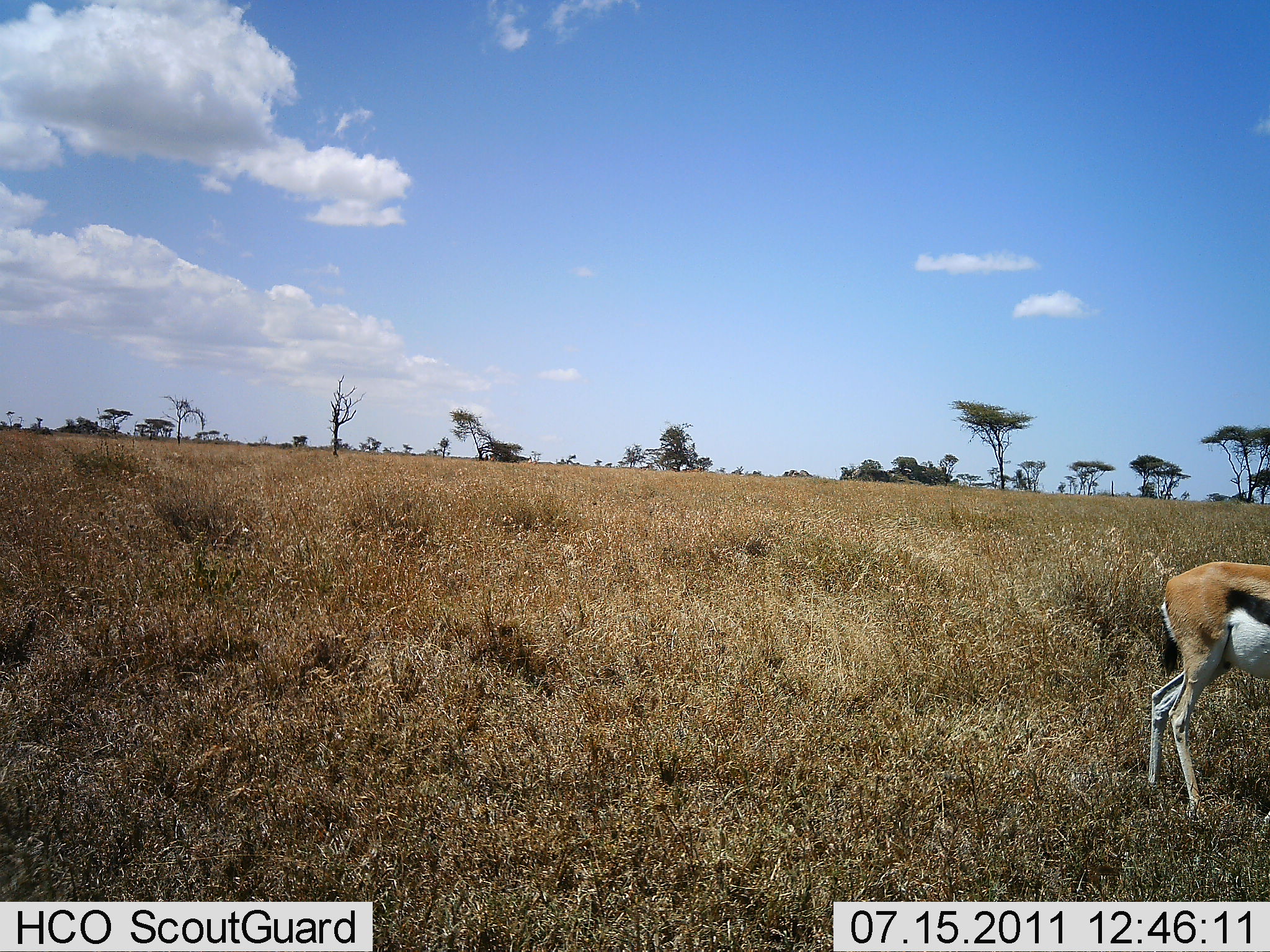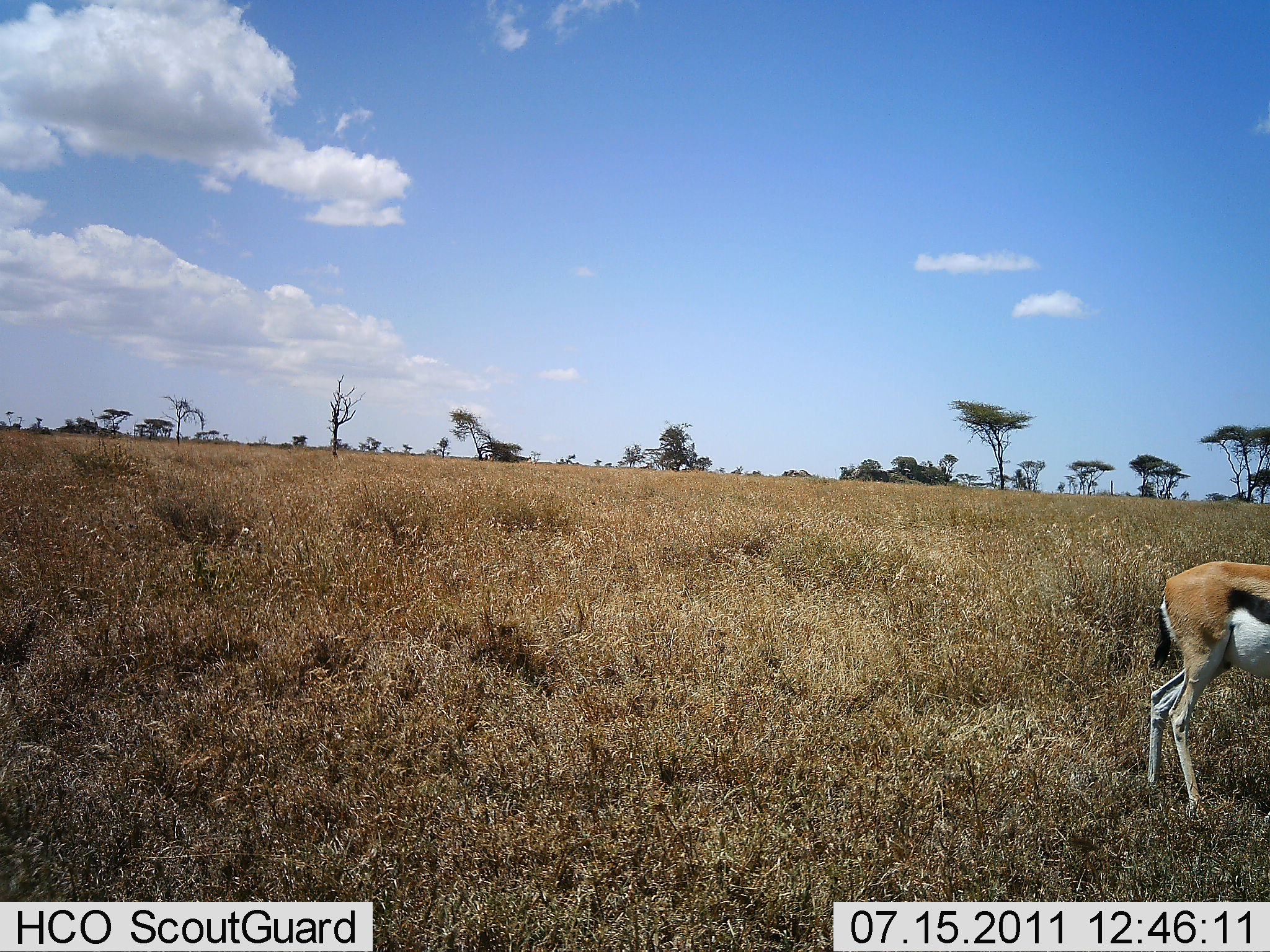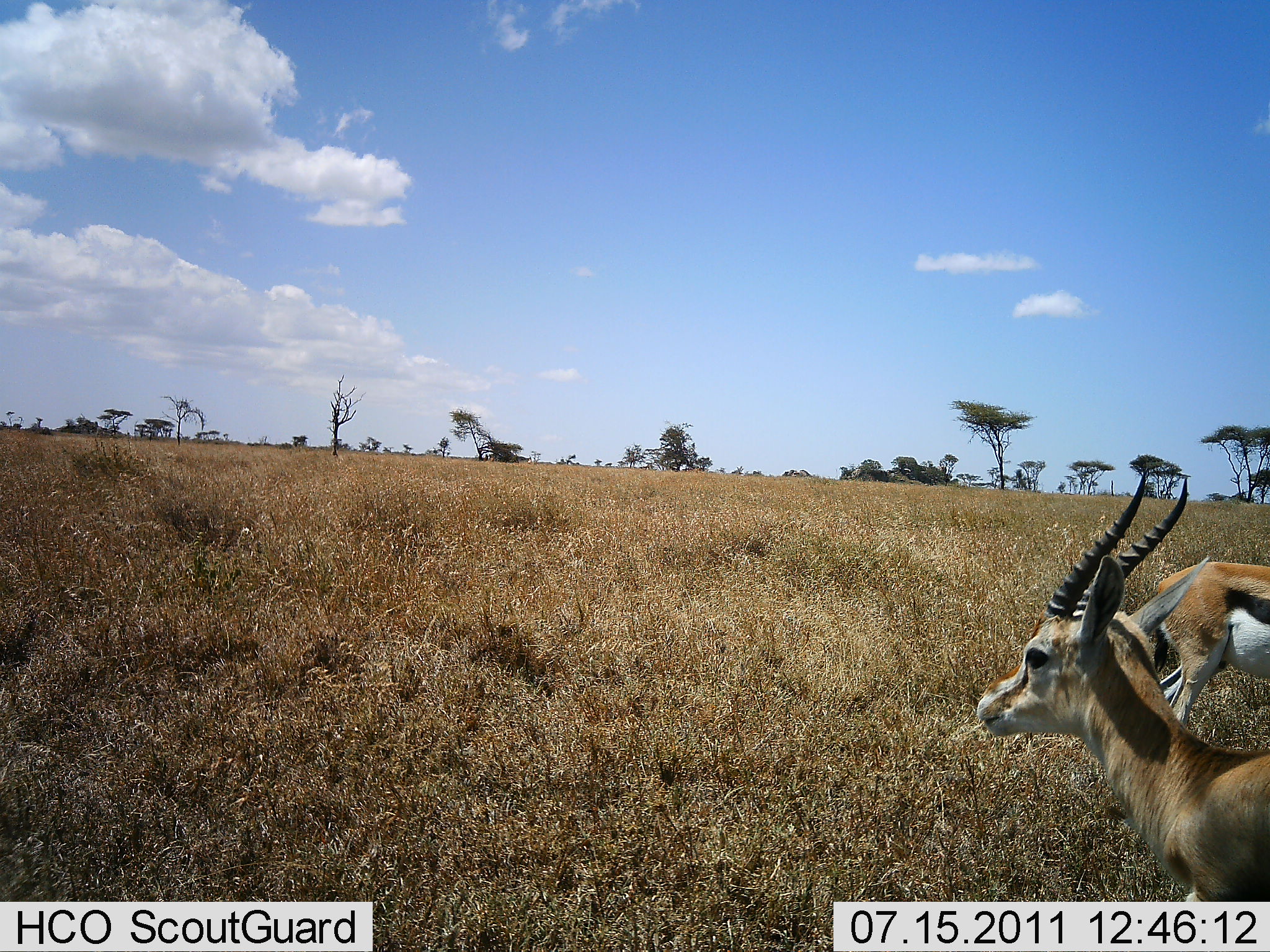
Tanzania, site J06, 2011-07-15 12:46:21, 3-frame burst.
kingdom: Animalia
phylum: Chordata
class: Mammalia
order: Artiodactyla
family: Bovidae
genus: Eudorcas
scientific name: Eudorcas thomsonii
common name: thomson's gazelle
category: gazellethomsons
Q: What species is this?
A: Gazellethomsons (thomson's gazelle) (Eudorcas thomsonii).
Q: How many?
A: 2.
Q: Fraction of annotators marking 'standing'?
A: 64%.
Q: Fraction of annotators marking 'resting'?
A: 9%.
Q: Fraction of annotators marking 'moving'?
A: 36%.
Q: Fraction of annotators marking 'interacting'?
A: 0%.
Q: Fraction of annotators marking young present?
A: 0%.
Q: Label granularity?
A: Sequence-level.